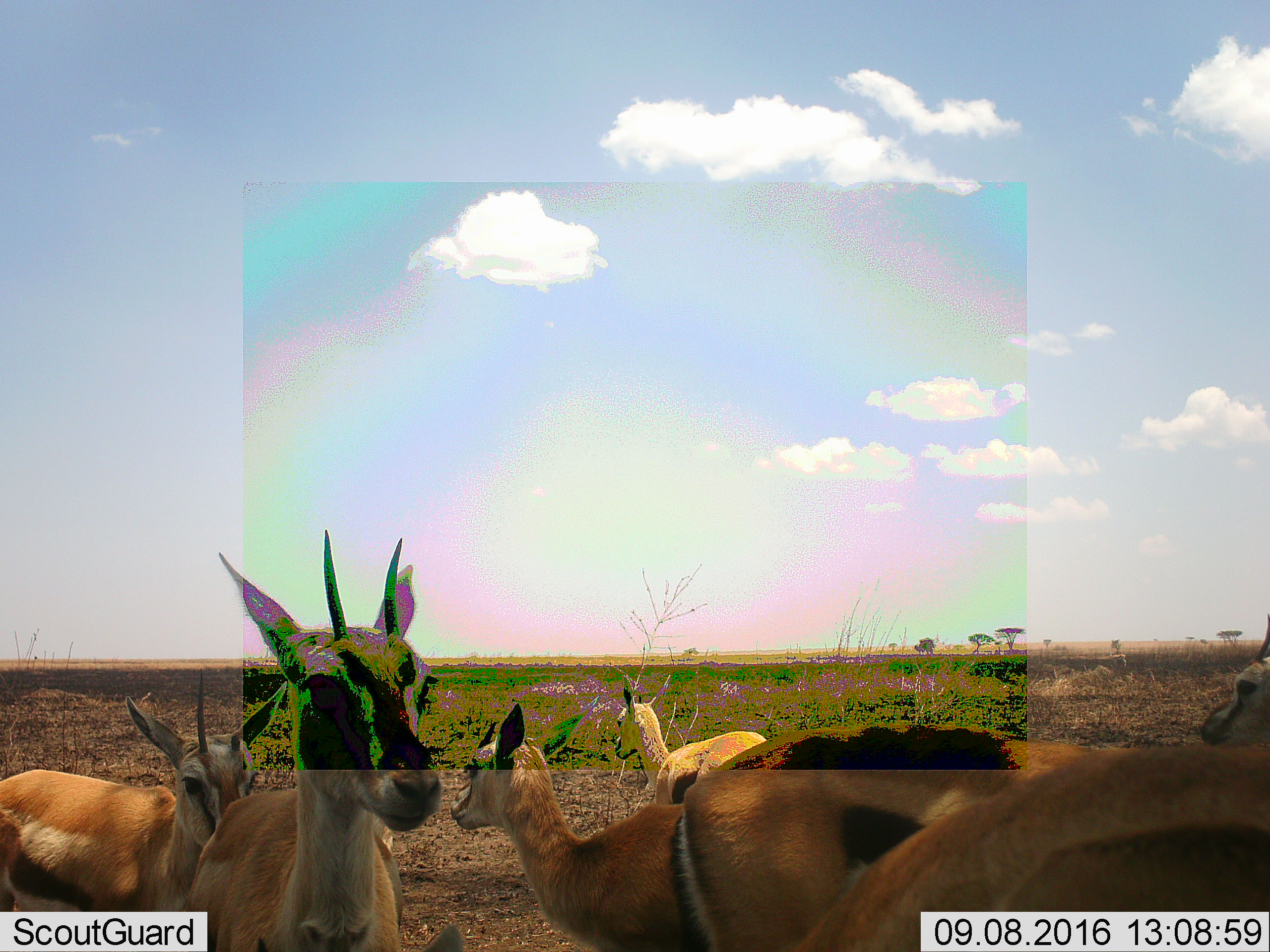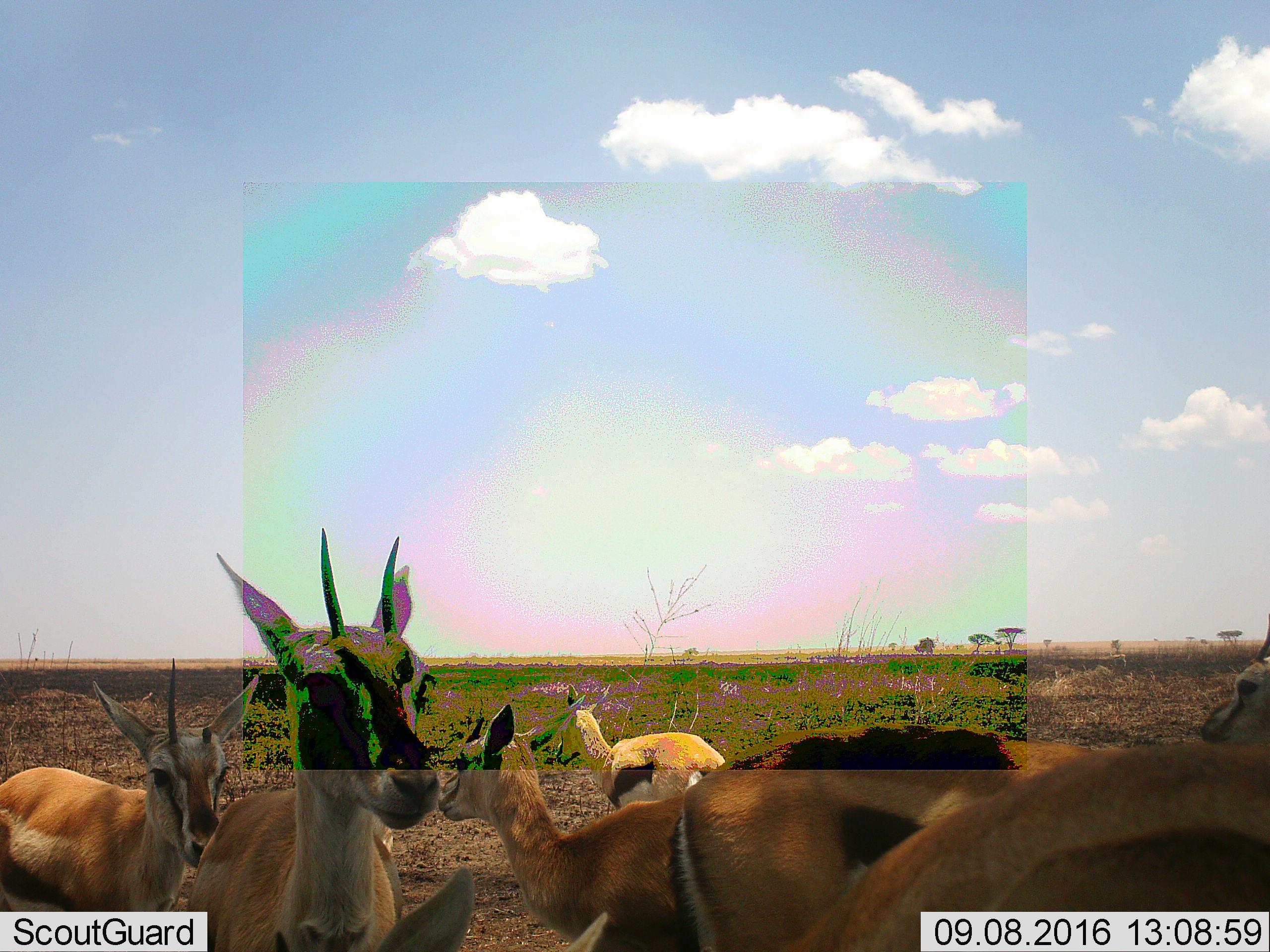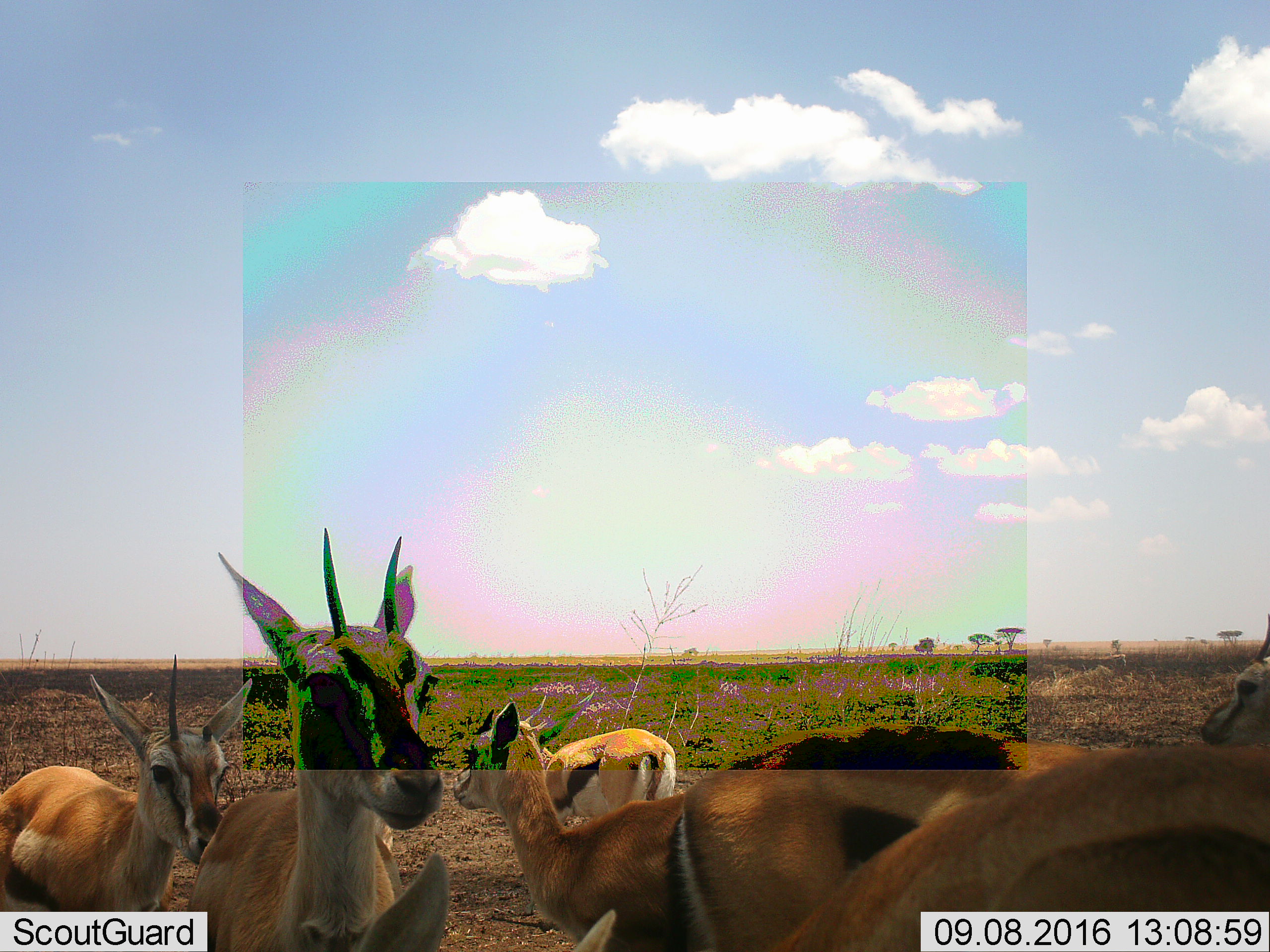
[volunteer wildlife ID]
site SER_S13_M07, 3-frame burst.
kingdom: Animalia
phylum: Chordata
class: Mammalia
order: Artiodactyla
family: Bovidae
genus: Eudorcas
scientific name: Eudorcas thomsonii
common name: thomson's gazelle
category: gazellethomsons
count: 6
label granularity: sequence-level